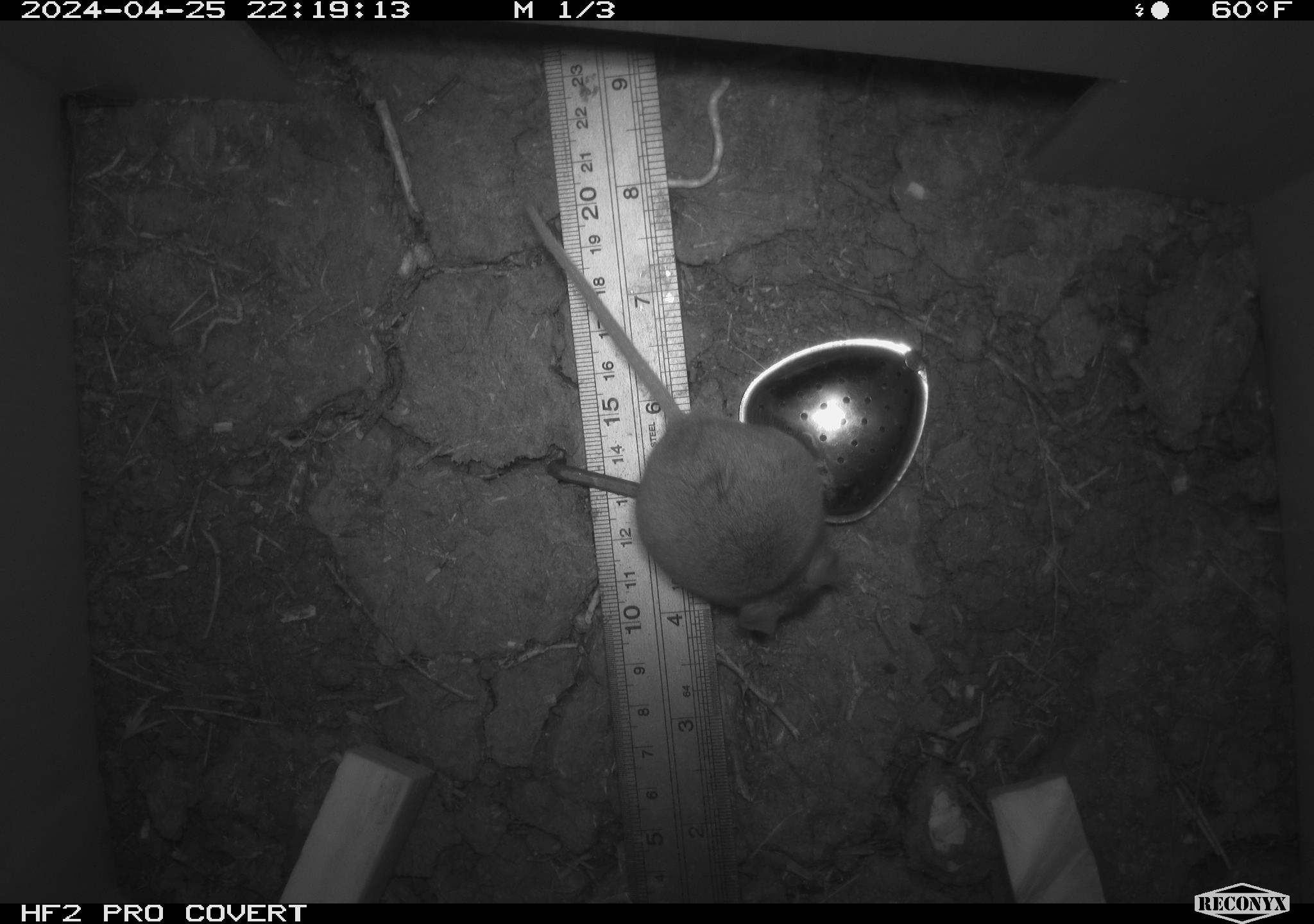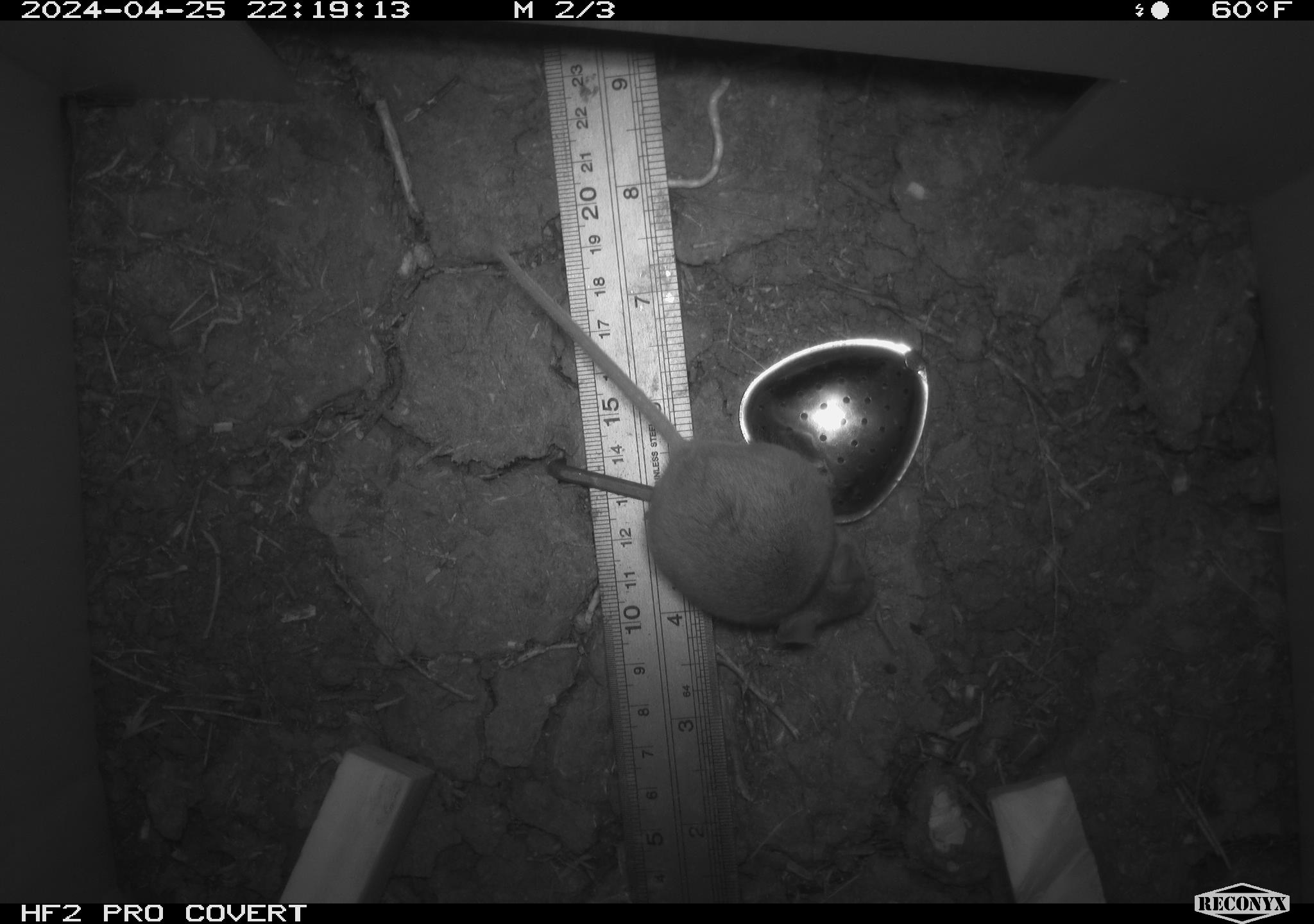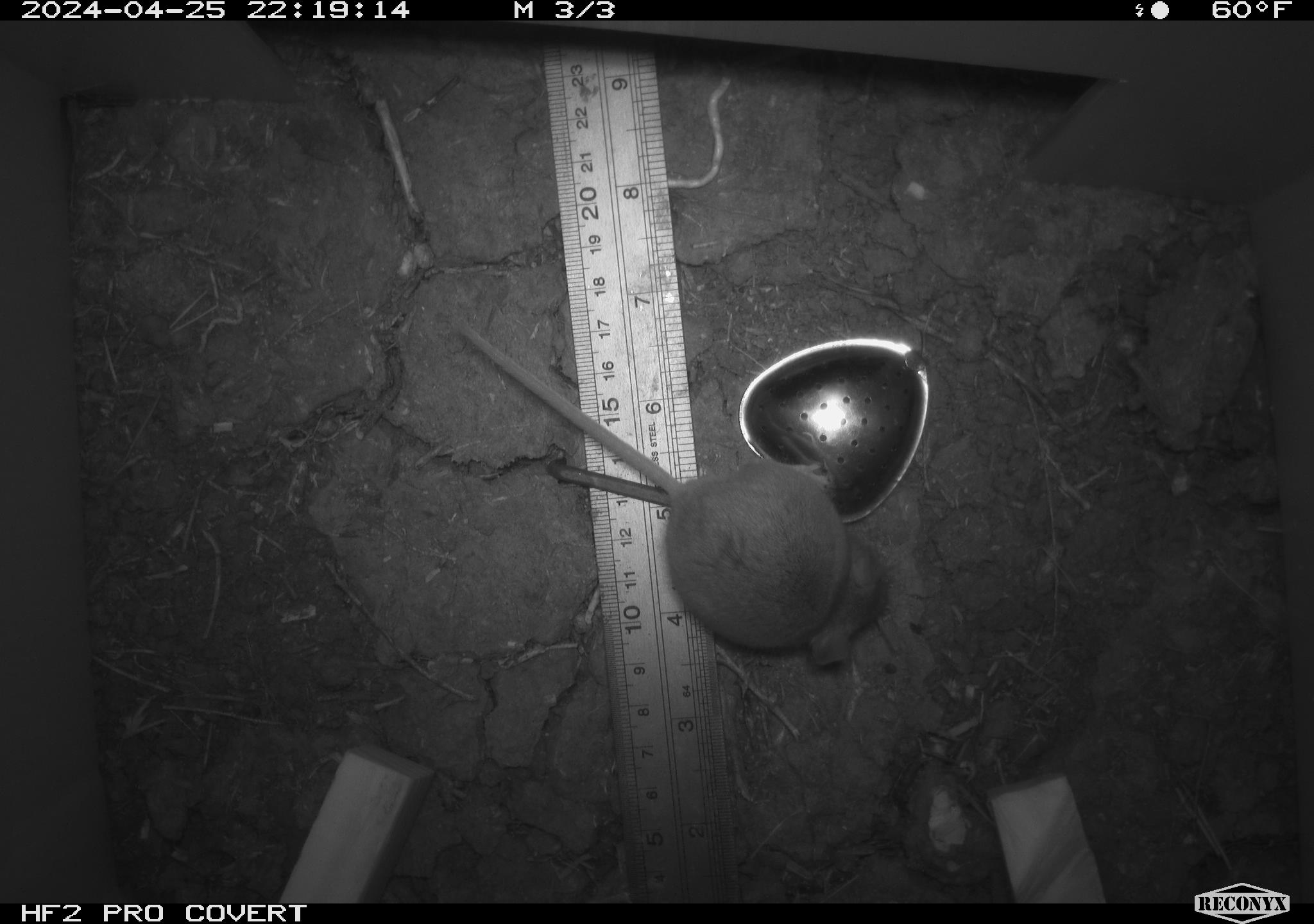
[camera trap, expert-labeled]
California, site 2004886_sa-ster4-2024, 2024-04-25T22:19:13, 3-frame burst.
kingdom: Animalia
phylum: Chordata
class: Mammalia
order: Rodentia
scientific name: Rodentia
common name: mouse species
Mouse species (Rodentia).